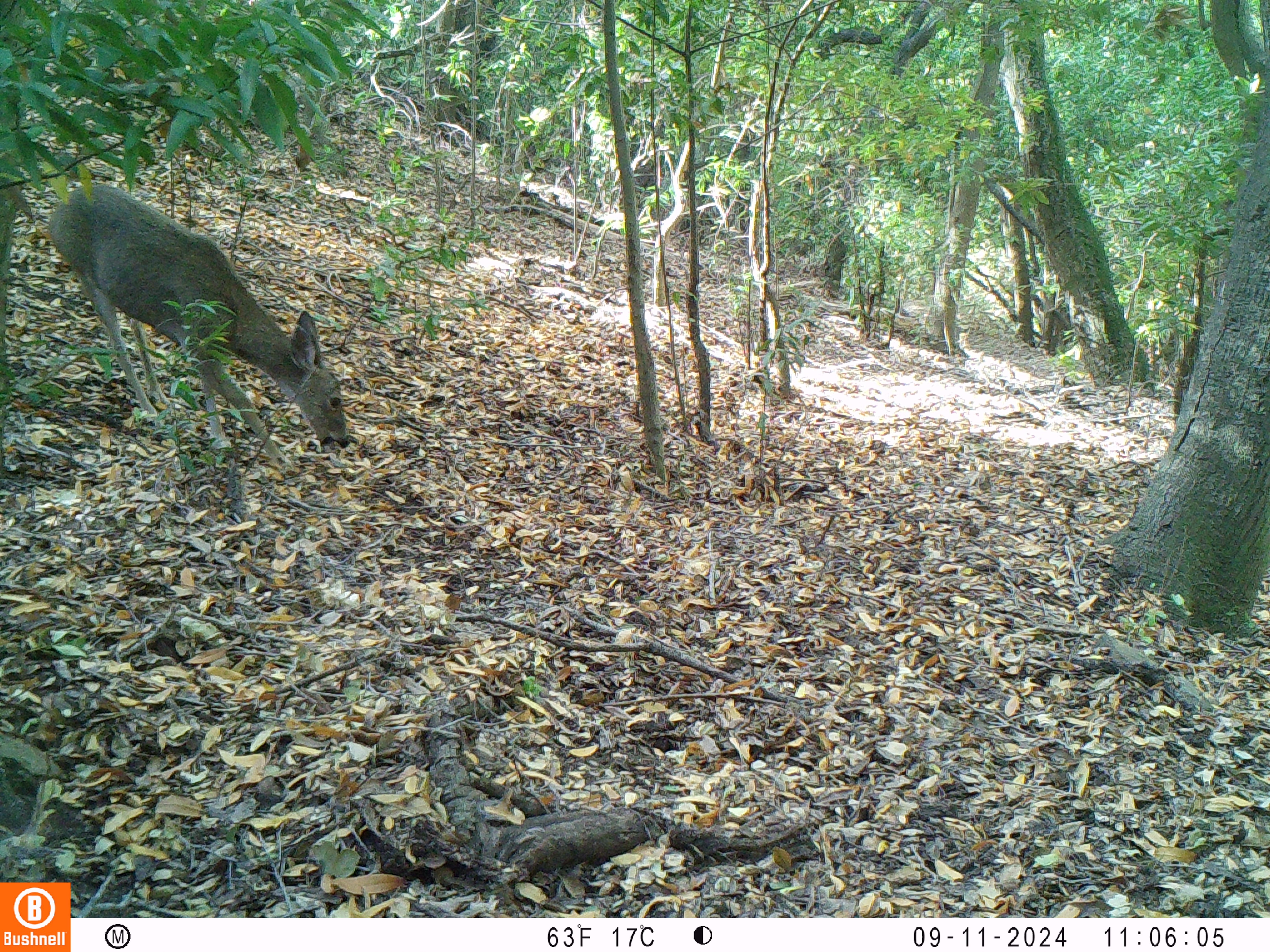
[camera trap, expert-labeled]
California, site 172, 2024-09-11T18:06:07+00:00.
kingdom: Animalia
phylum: Chordata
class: Mammalia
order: Artiodactyla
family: Cervidae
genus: Odocoileus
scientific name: Odocoileus hemionus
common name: mule deer